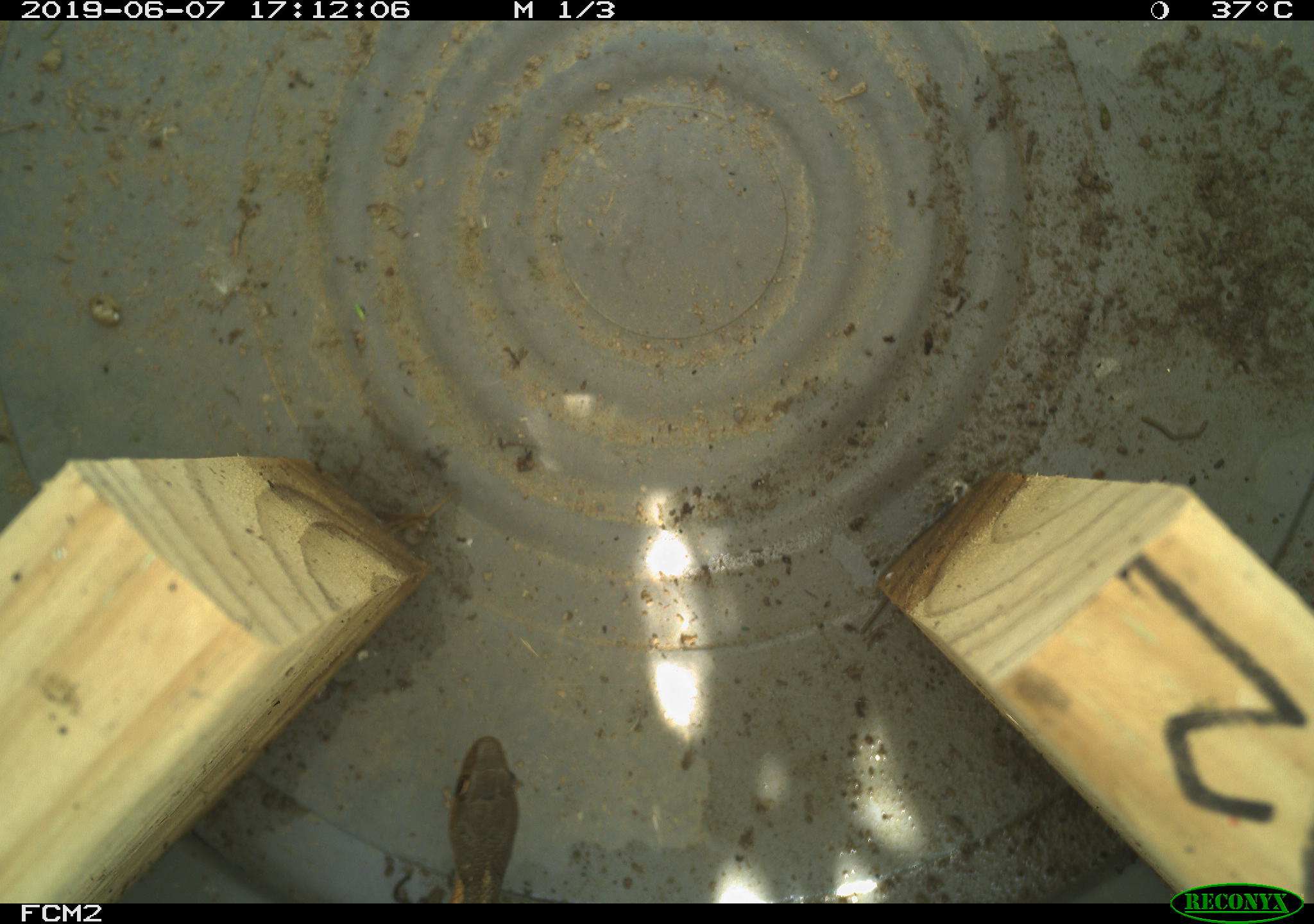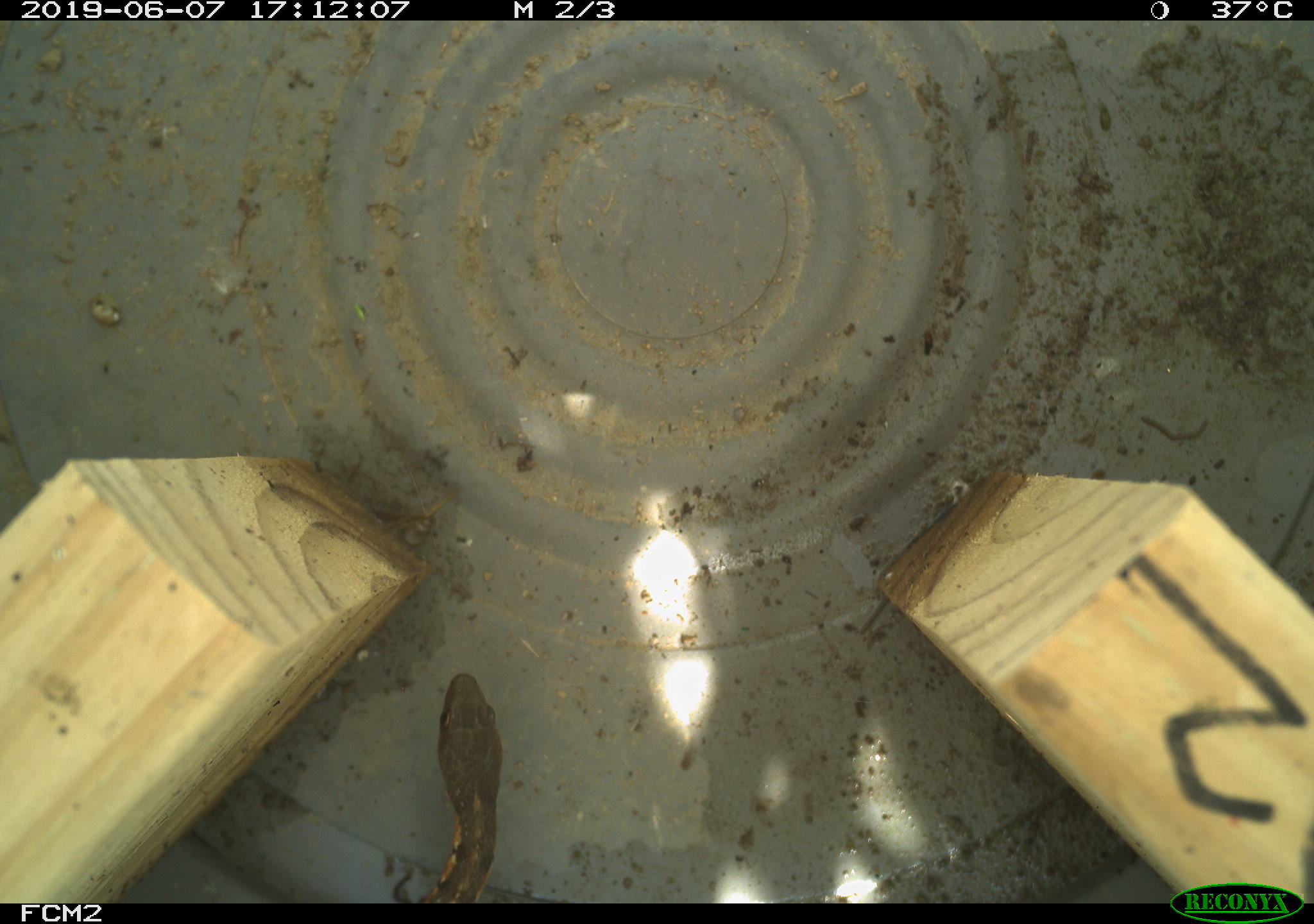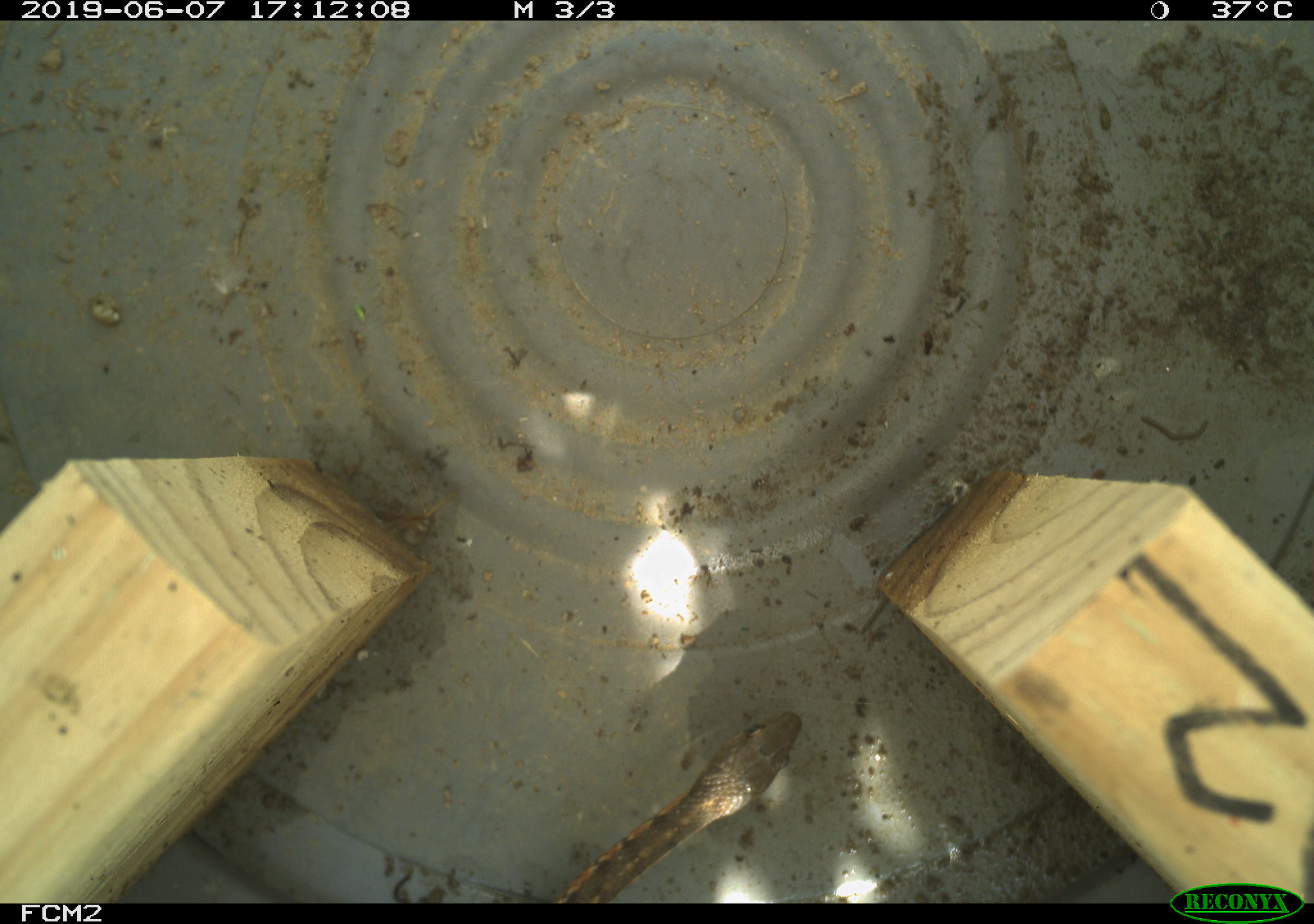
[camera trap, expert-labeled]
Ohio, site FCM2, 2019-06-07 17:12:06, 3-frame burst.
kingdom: Animalia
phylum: Chordata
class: Reptilia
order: Squamata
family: Colubridae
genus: Thamnophis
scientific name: Thamnophis sirtalis sirtalis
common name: eastern gartersnake